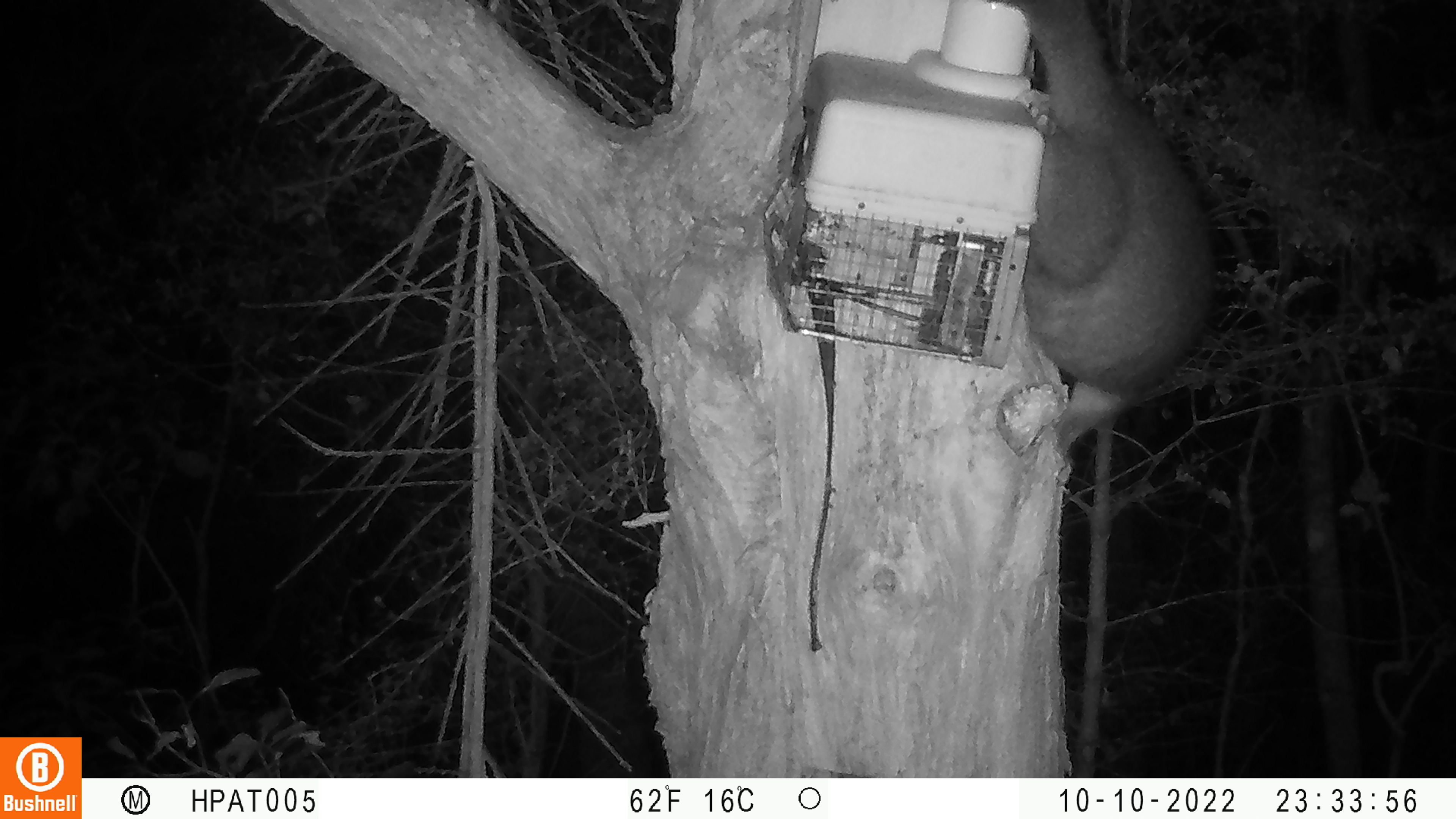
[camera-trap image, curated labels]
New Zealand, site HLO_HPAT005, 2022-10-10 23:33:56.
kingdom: Animalia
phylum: Chordata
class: Mammalia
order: Diprotodontia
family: Phalangeridae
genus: Trichosurus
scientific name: Trichosurus vulpecula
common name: common brushtail possum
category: possum